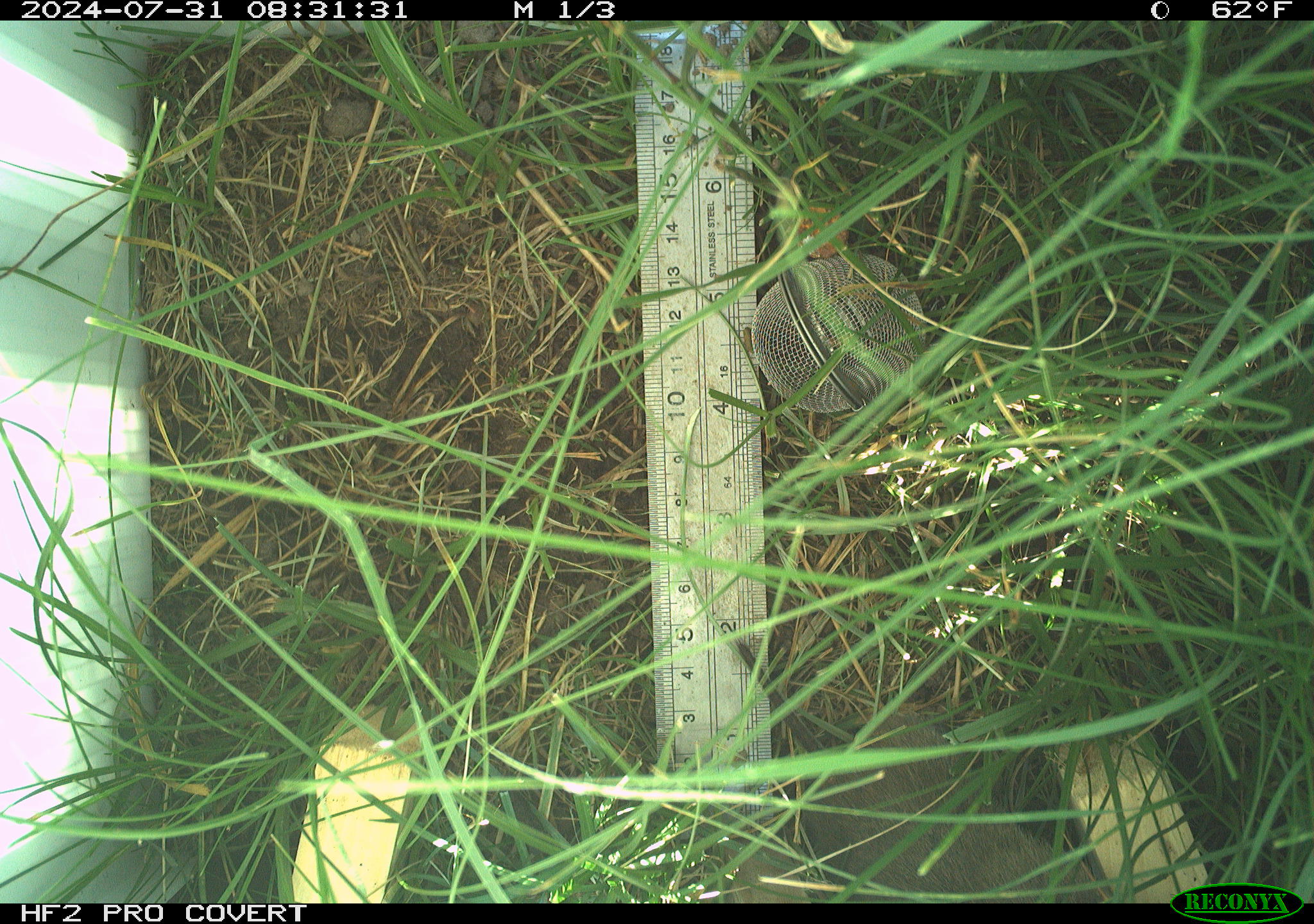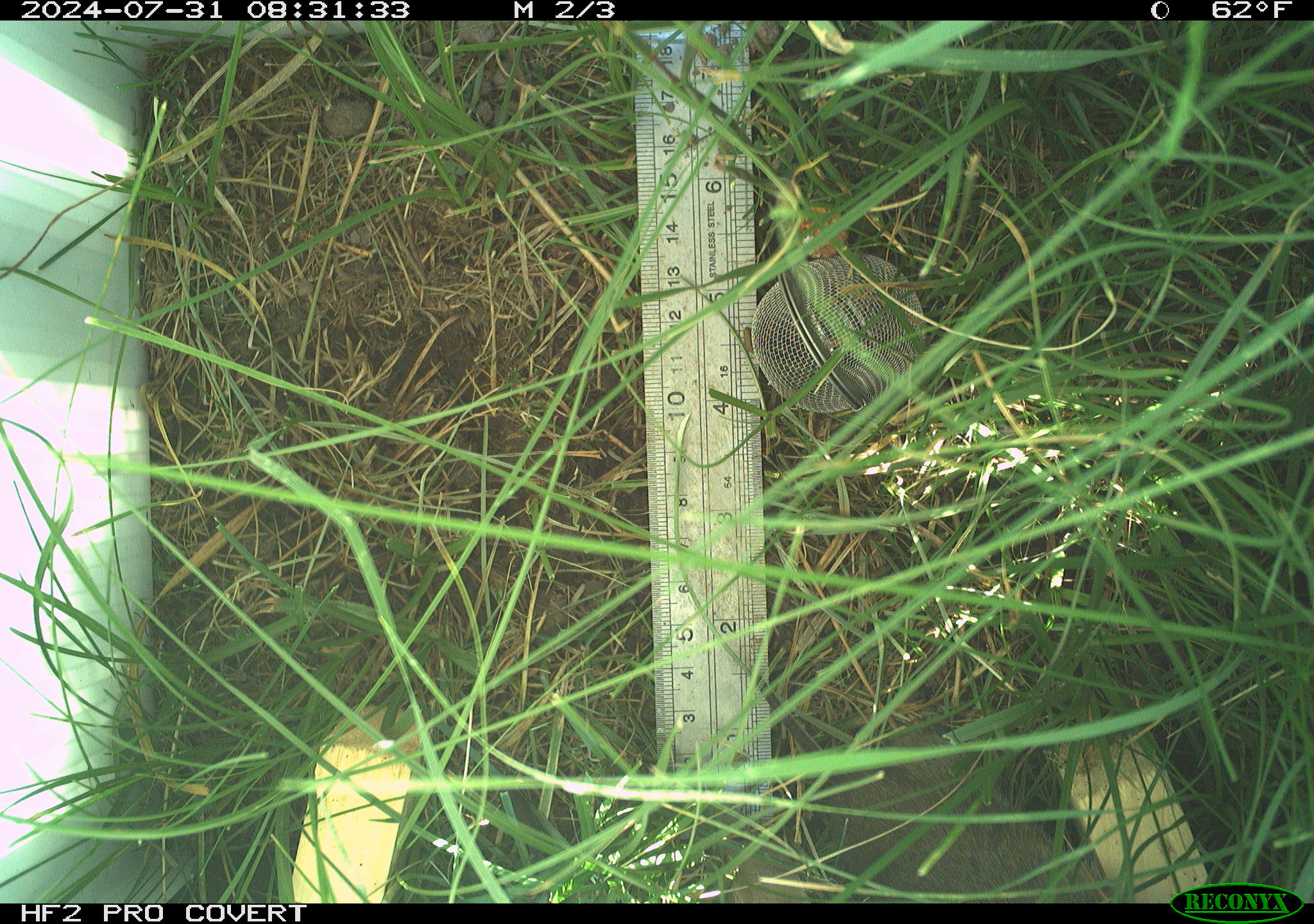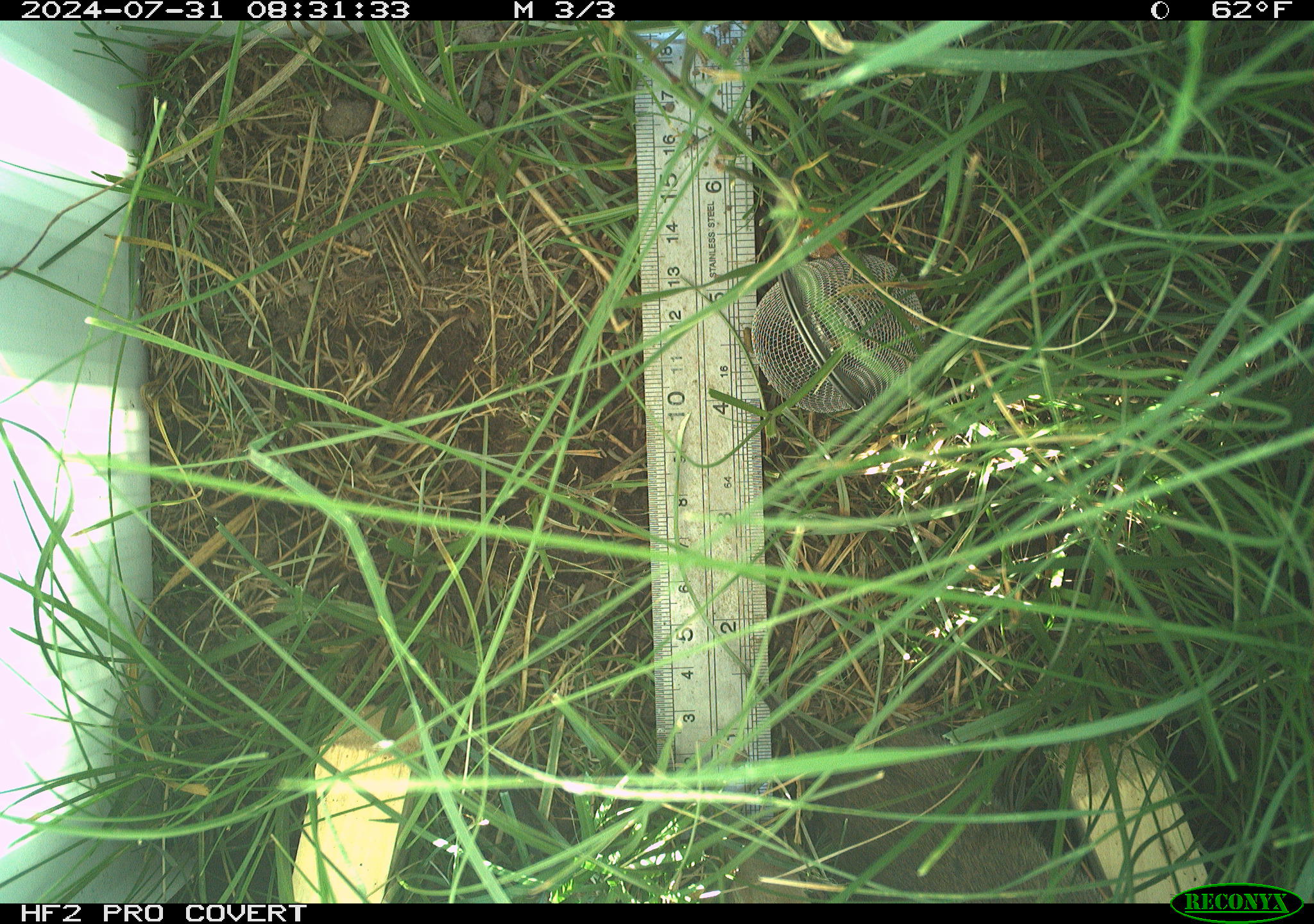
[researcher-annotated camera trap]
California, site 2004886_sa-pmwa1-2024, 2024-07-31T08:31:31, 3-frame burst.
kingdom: Animalia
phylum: Chordata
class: Mammalia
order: Rodentia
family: Cricetidae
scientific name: Arvicolinae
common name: voles, lemmings, and muskrats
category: arvicolinae subfamily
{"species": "arvicolinae subfamily (voles, lemmings, and muskrats) (Arvicolinae)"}